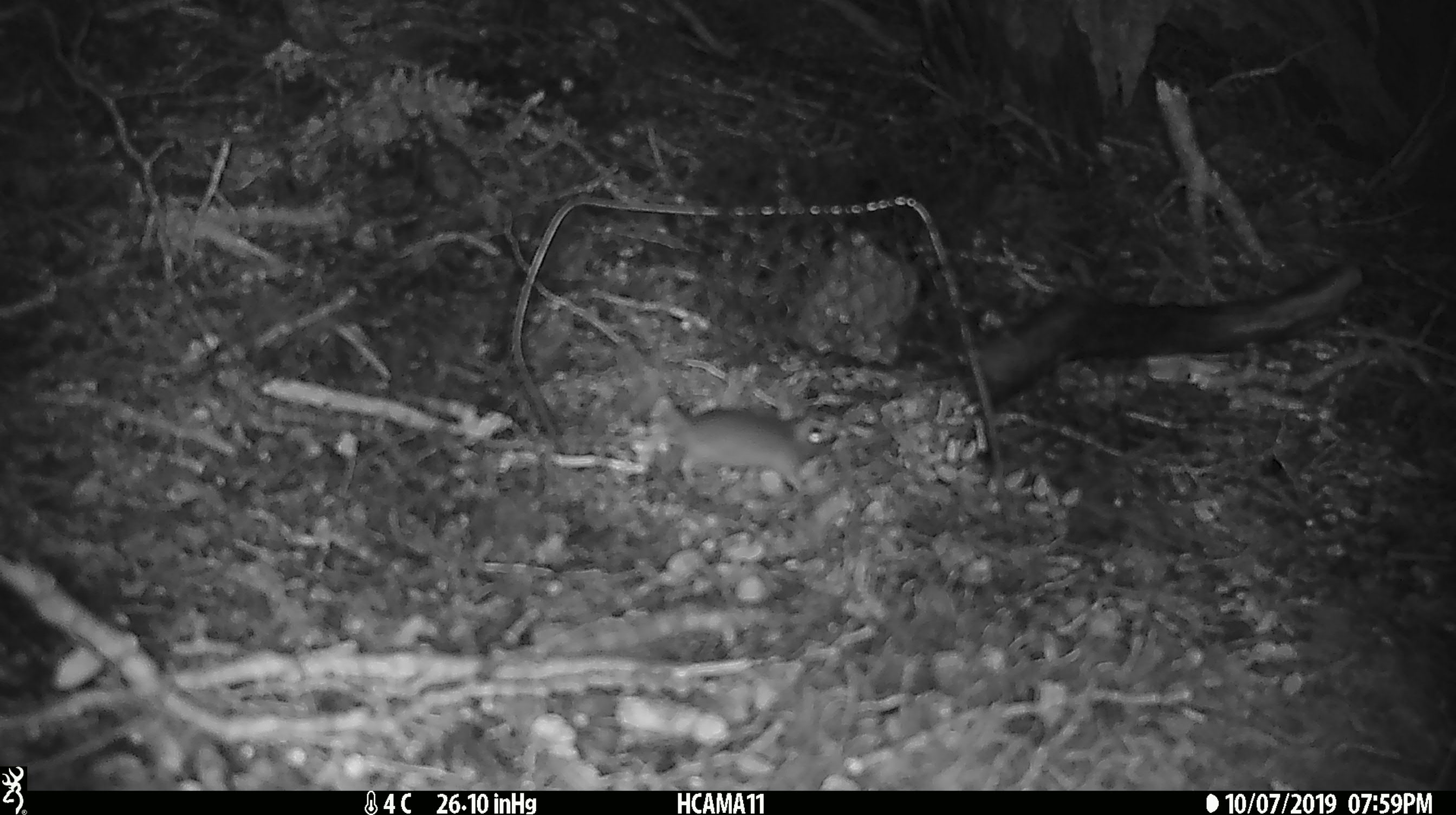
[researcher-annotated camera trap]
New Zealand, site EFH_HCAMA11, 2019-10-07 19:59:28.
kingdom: Animalia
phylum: Chordata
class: Mammalia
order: Rodentia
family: Muridae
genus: Mus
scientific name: Mus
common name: mouse